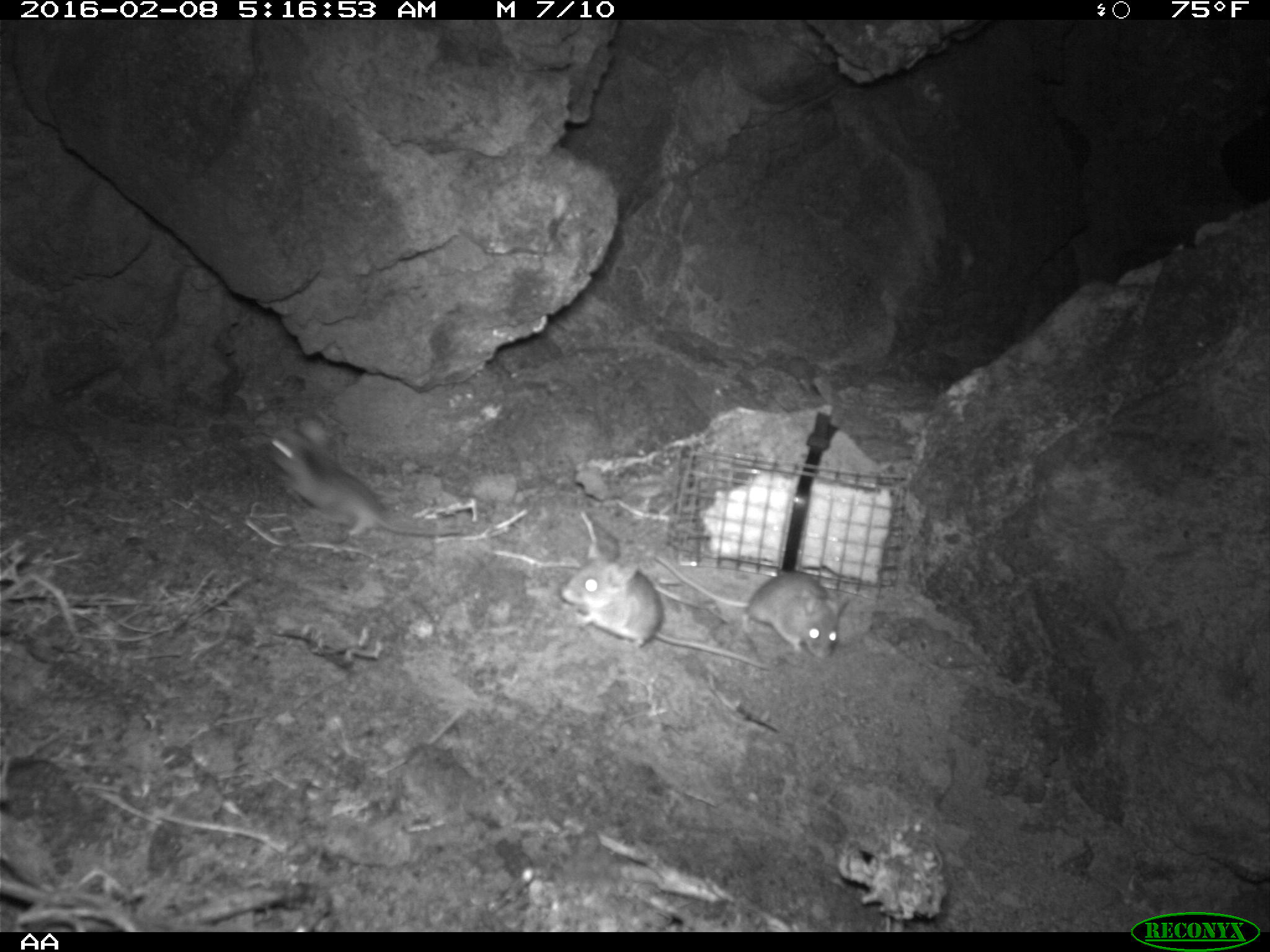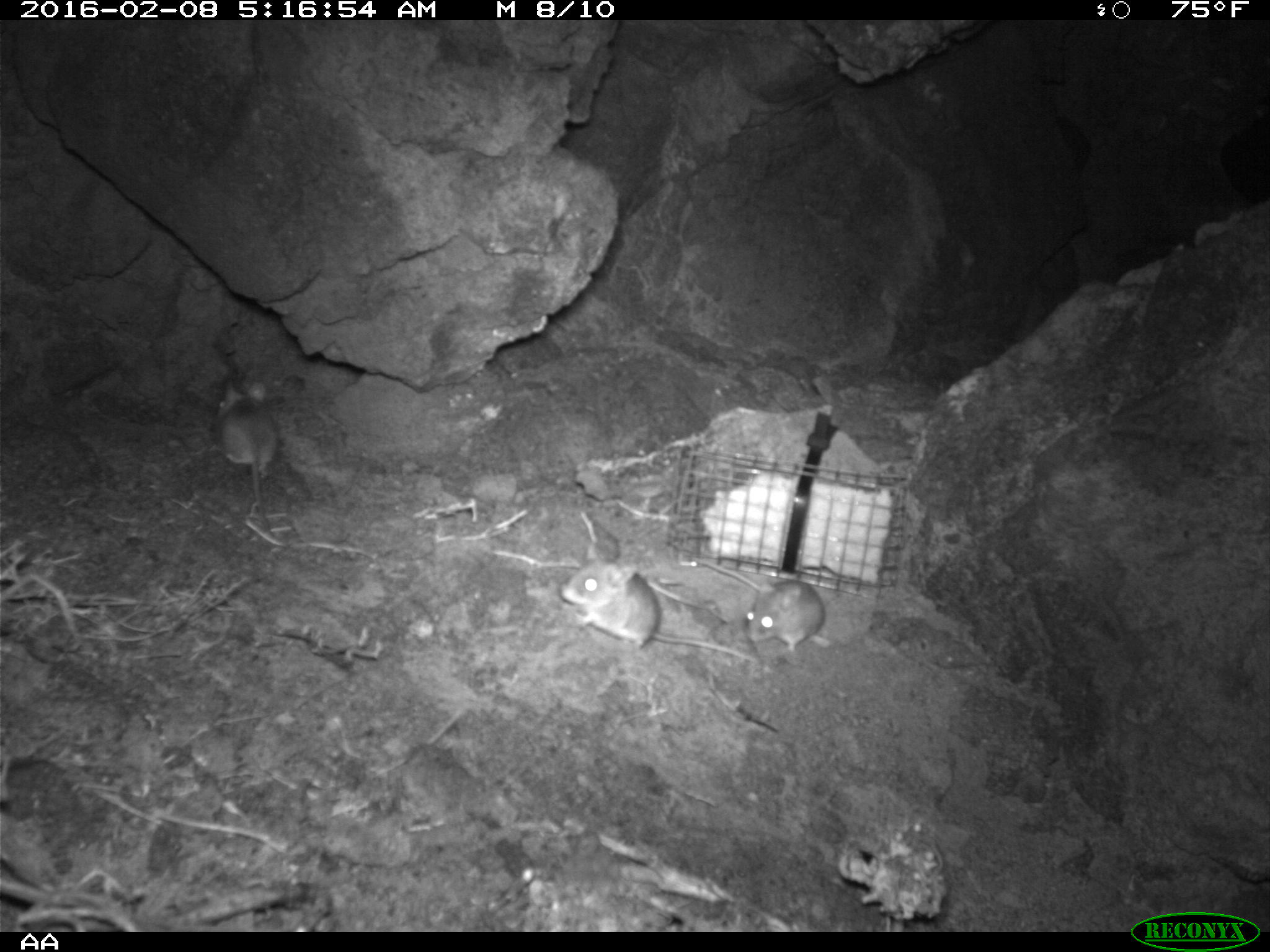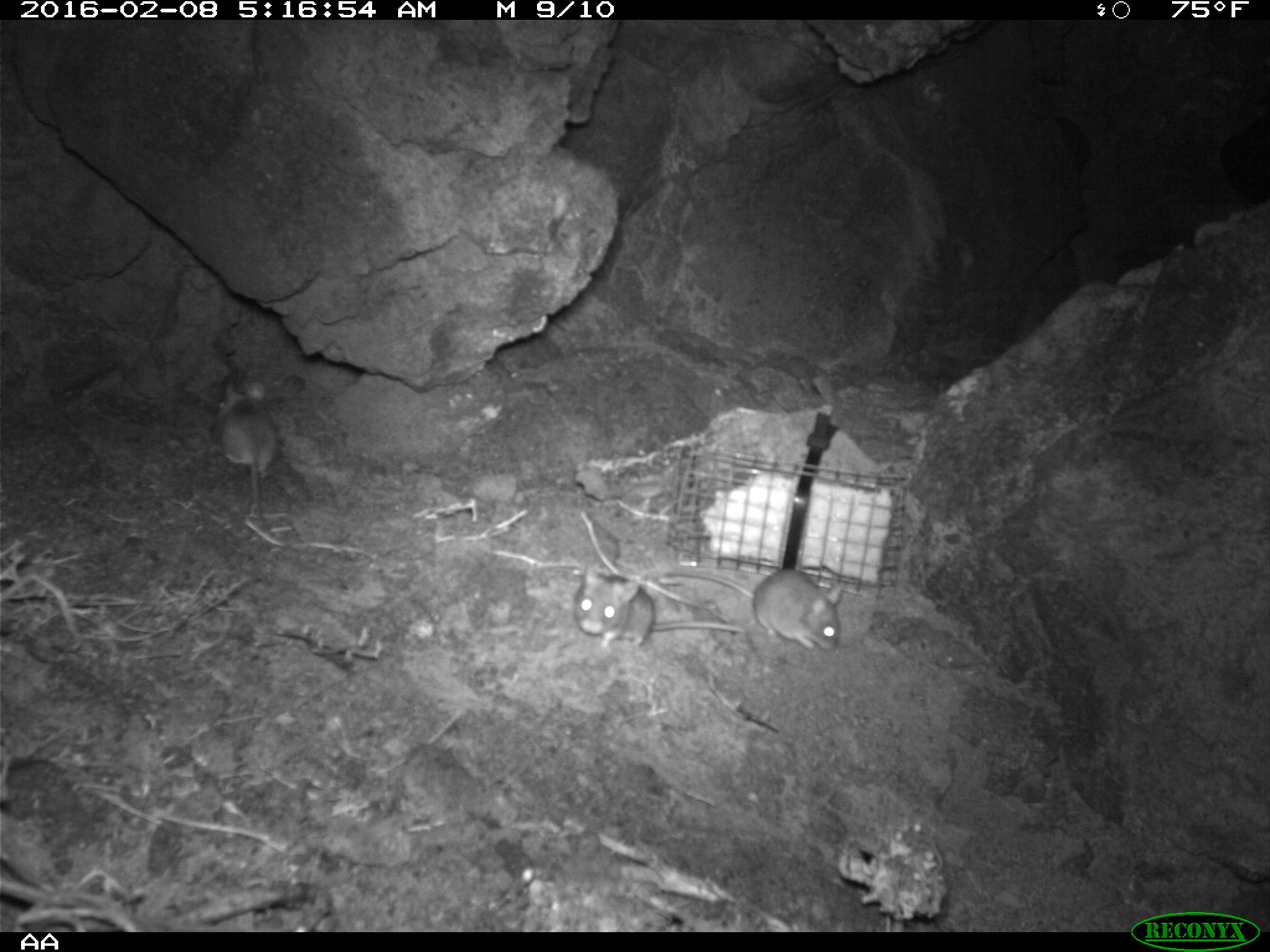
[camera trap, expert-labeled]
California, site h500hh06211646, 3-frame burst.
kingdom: Animalia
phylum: Chordata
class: Mammalia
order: Rodentia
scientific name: Rodentia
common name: rodent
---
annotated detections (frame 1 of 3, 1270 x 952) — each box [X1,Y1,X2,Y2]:
rodent: [561,543,768,671]; [267,420,470,536]; [655,555,843,669]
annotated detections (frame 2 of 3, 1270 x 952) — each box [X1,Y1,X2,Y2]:
rodent: [560,539,760,662]; [692,556,825,656]; [208,379,275,537]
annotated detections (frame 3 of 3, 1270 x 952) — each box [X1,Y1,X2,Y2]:
rodent: [665,563,846,653]; [575,560,745,652]